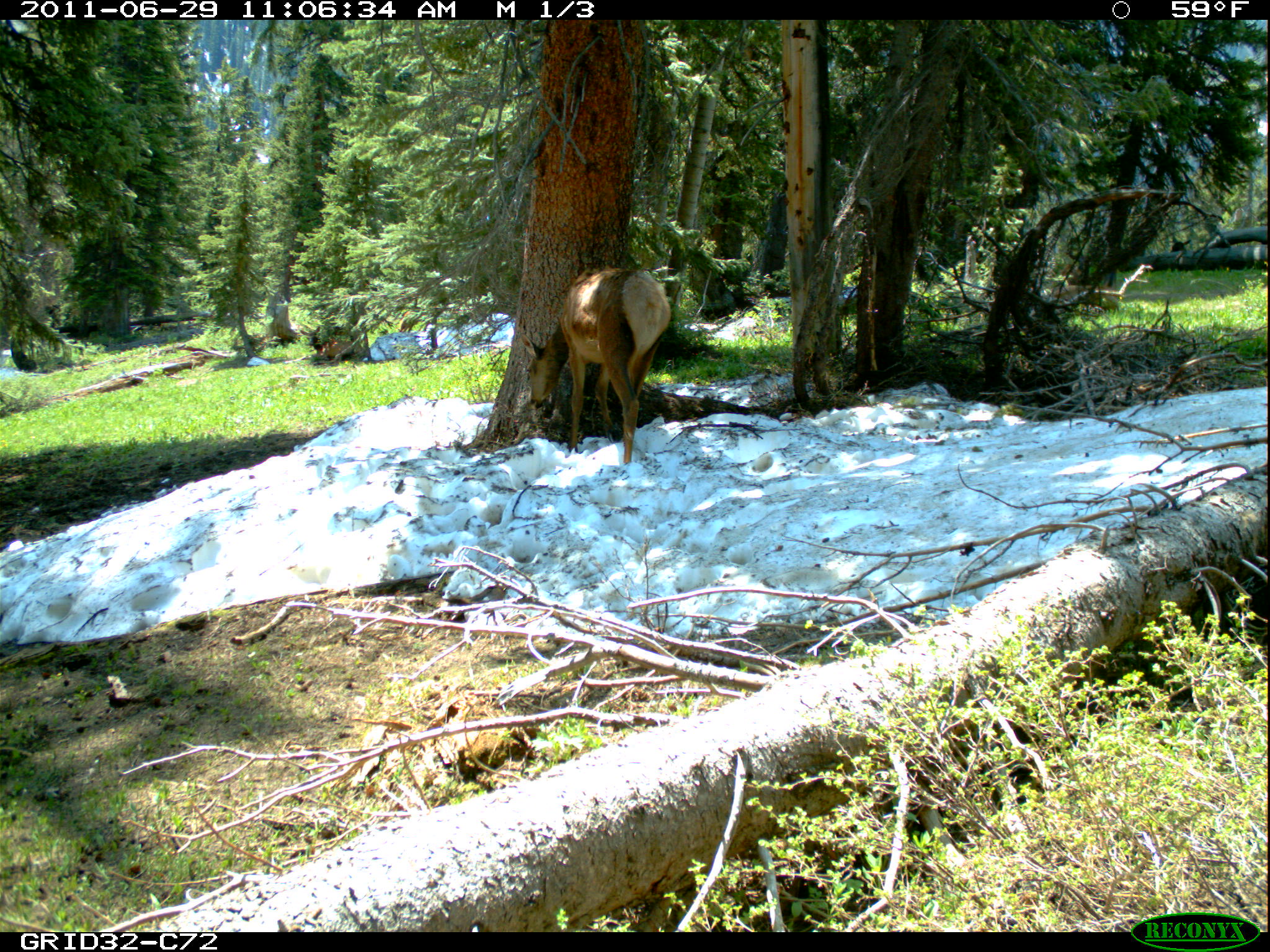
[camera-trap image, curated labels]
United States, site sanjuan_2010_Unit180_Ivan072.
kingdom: Animalia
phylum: Chordata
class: Mammalia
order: Artiodactyla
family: Cervidae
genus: Cervus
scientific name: Cervus elaphus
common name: red deer